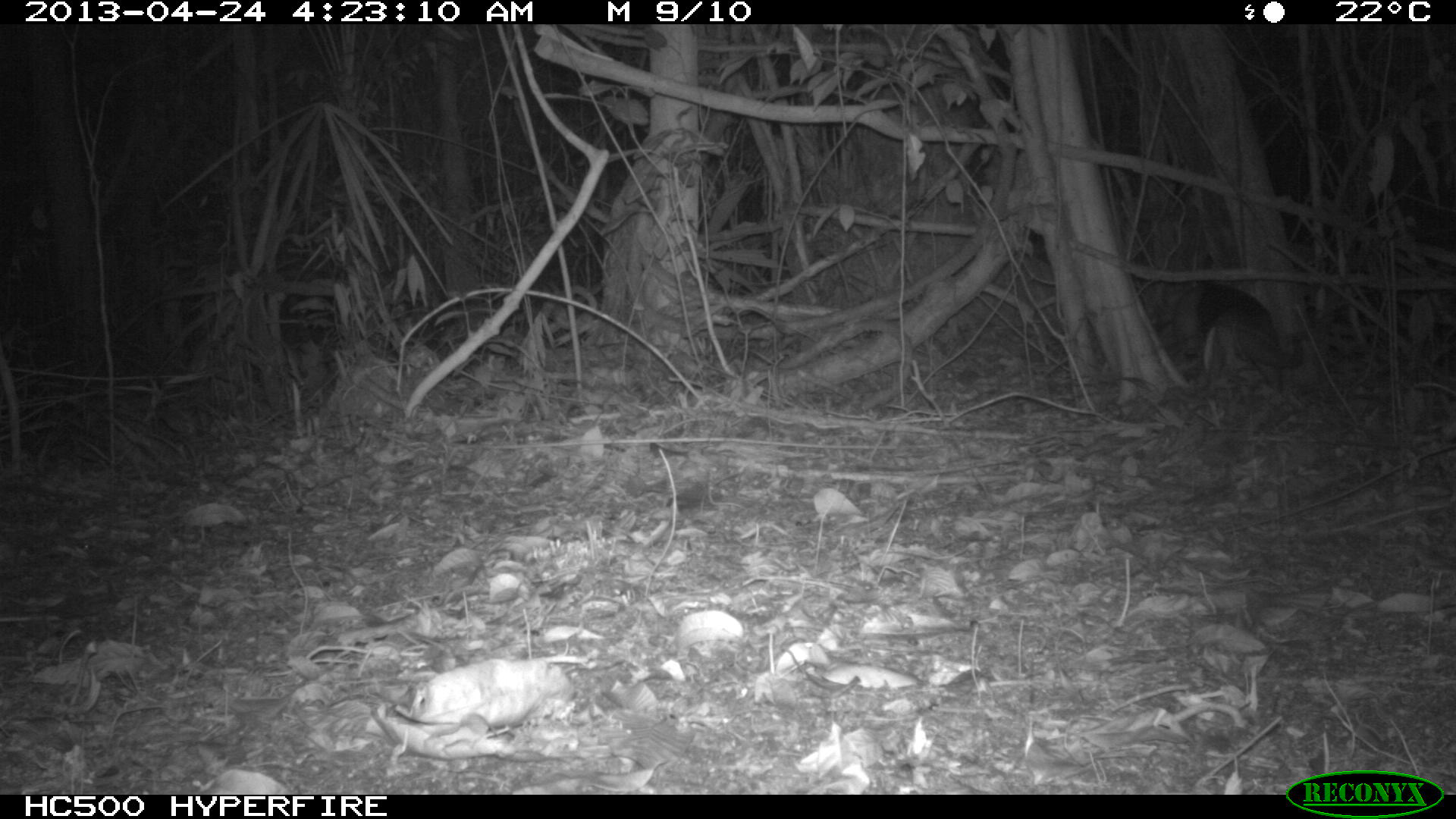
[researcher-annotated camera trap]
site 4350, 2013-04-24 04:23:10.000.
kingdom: Animalia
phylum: Chordata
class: Mammalia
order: Pilosa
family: Myrmecophagidae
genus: Tamandua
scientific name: Tamandua mexicana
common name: northern tamandua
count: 1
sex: male